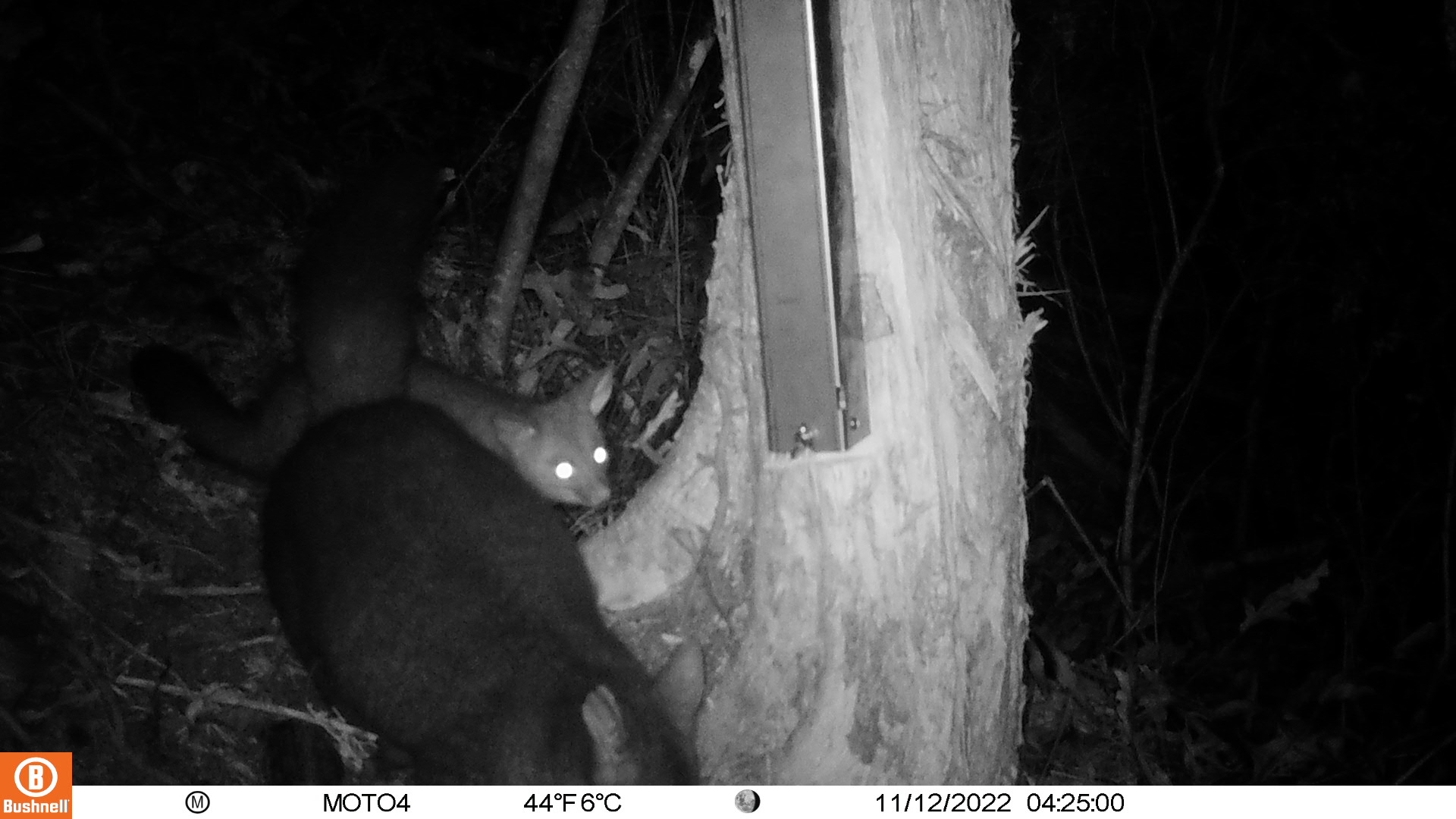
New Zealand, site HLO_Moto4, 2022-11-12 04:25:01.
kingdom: Animalia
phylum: Chordata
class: Mammalia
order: Diprotodontia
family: Phalangeridae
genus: Trichosurus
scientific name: Trichosurus vulpecula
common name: common brushtail possum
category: possum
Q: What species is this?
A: Possum (common brushtail possum) (Trichosurus vulpecula).